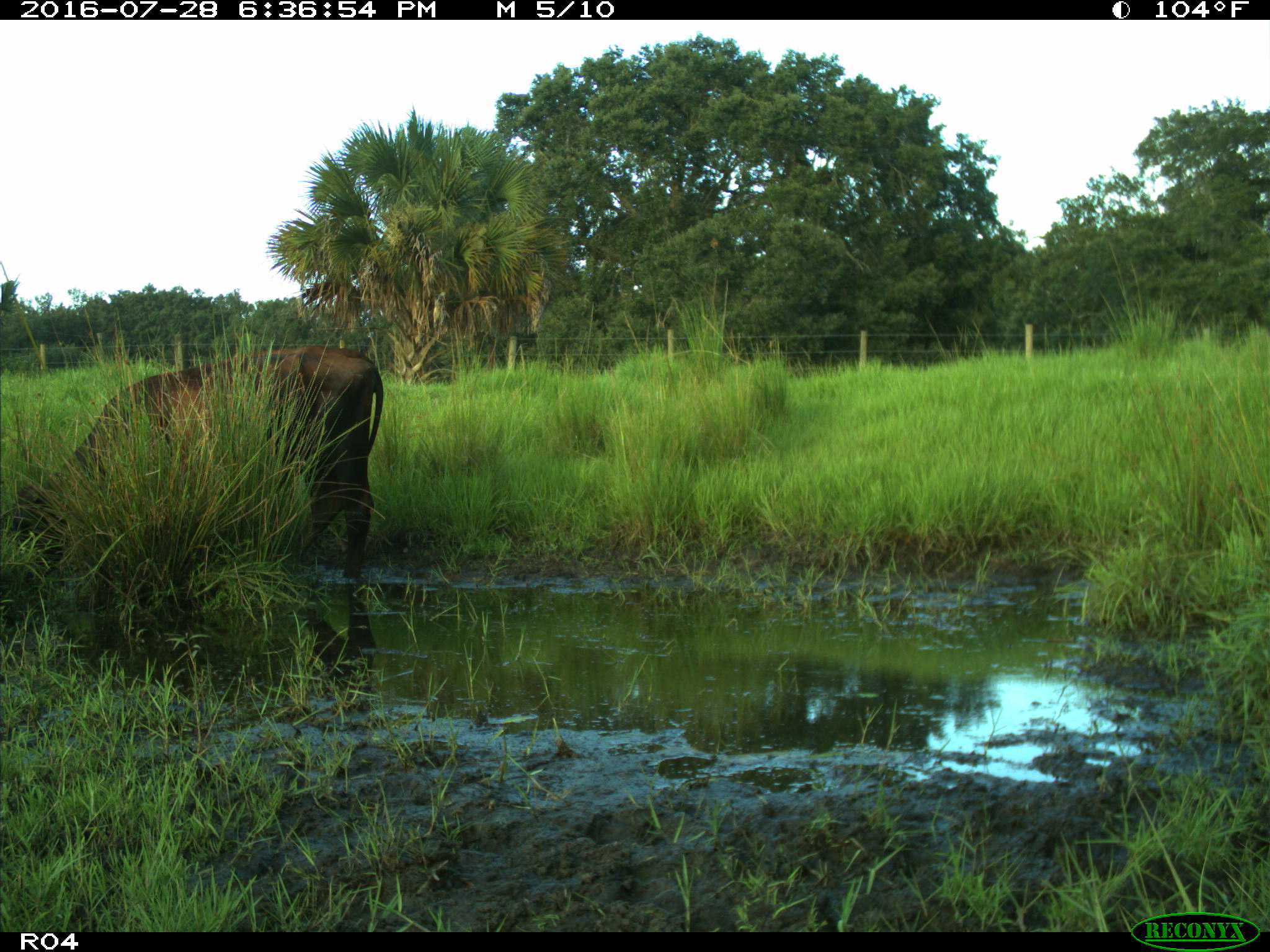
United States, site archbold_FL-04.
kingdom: Animalia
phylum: Chordata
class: Mammalia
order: Artiodactyla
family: Bovidae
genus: Bos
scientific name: Bos taurus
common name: domestic cow